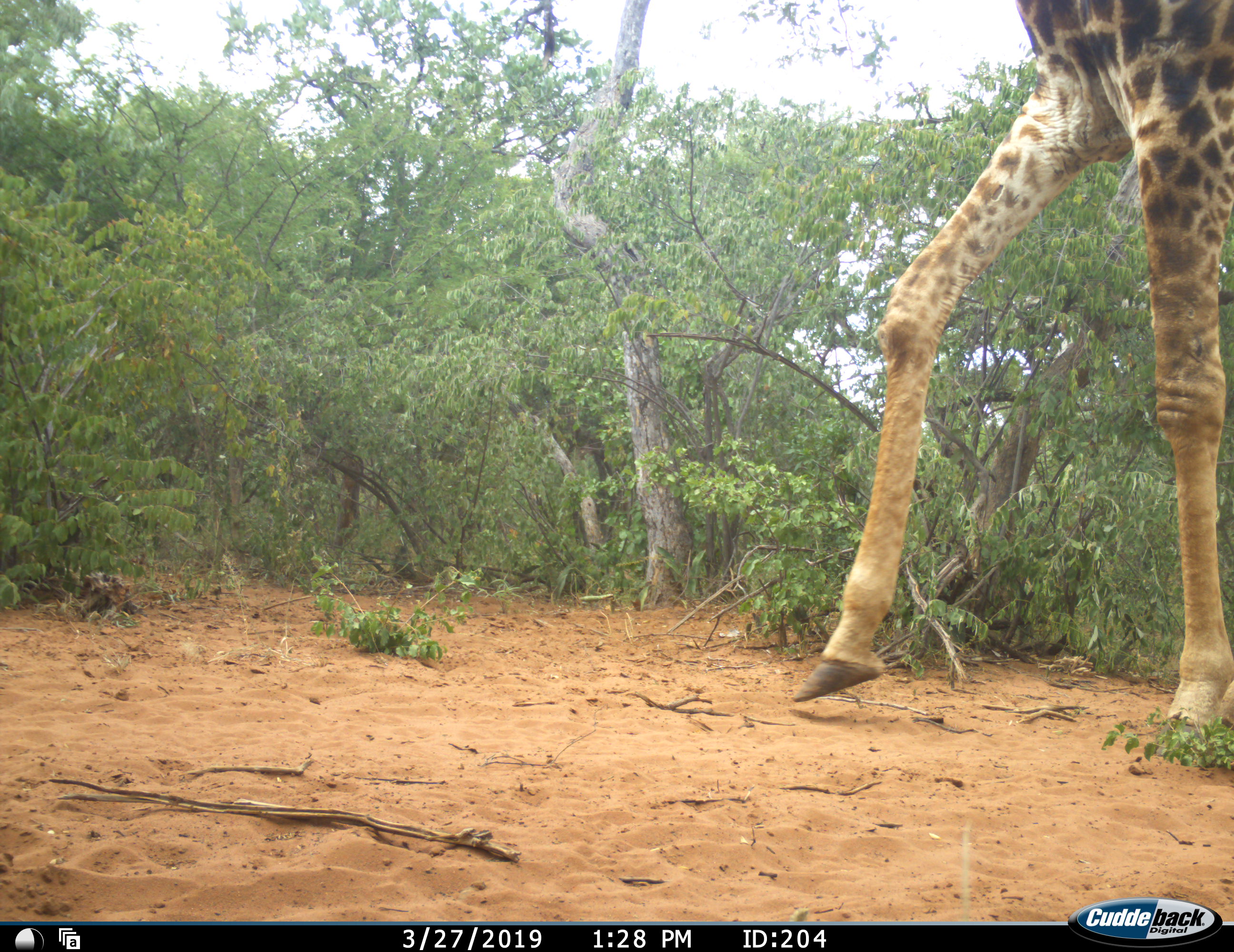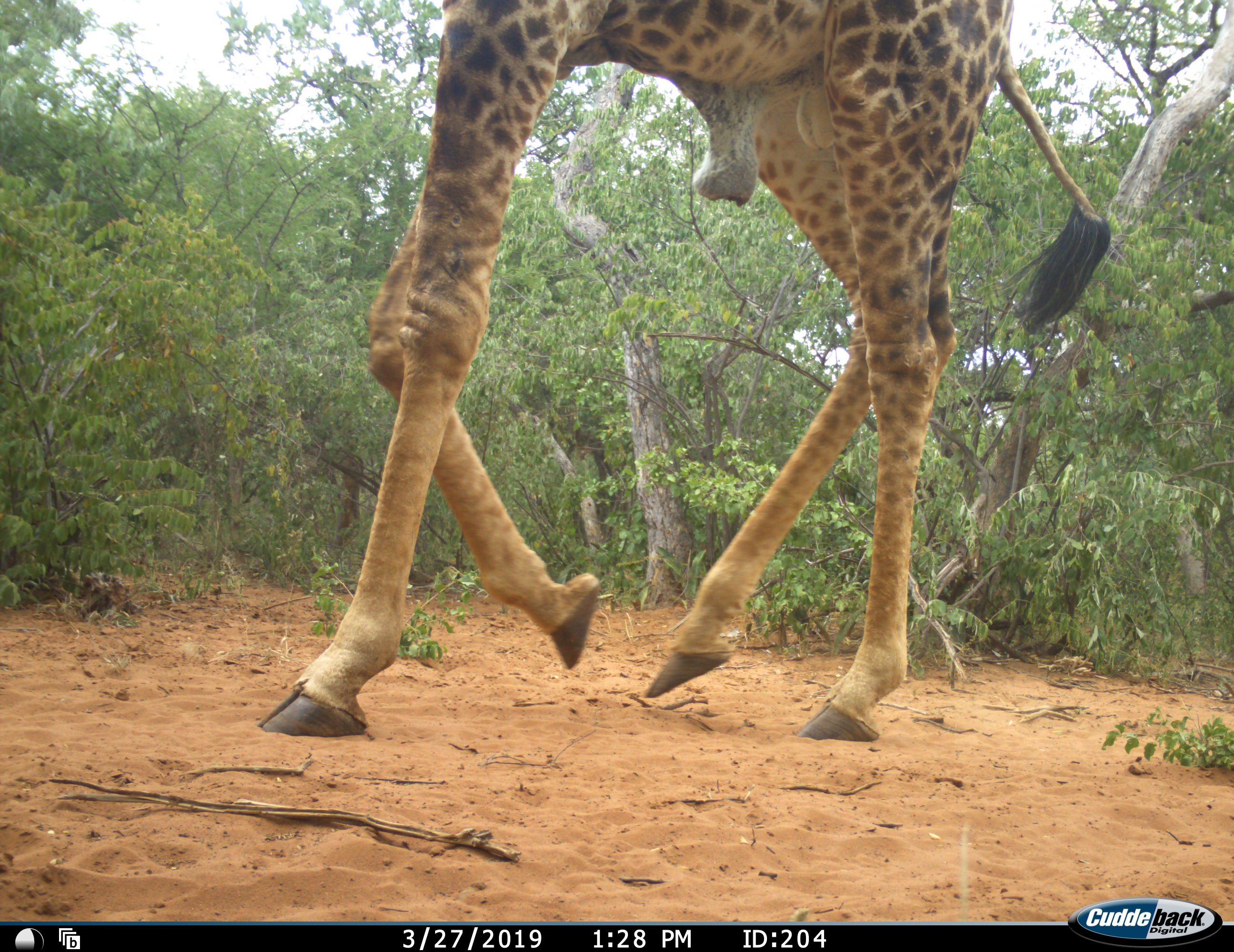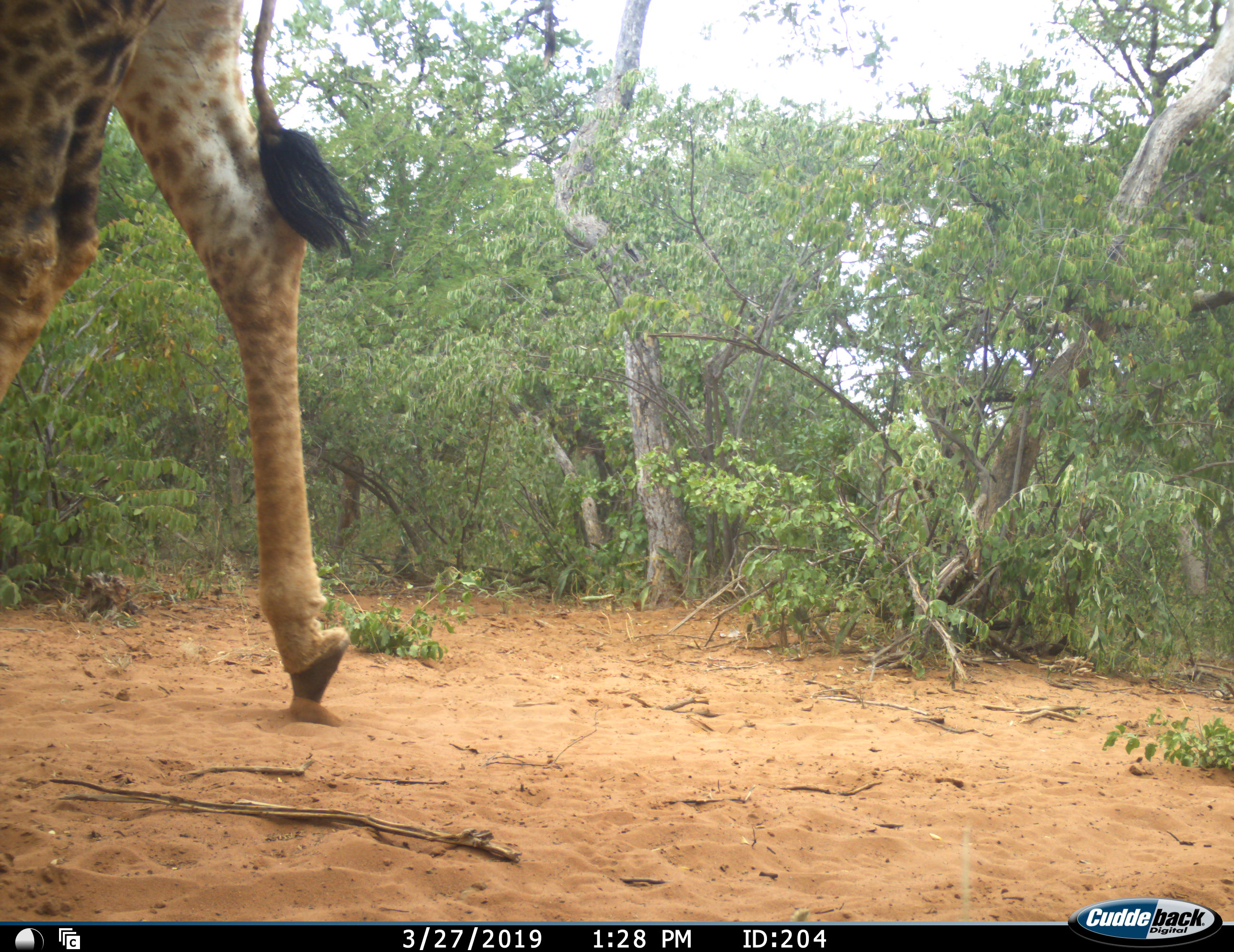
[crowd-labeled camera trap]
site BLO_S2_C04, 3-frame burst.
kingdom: Animalia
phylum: Chordata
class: Mammalia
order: Artiodactyla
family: Giraffidae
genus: Giraffa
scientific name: Giraffa camelopardalis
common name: giraffe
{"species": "giraffe (Giraffa camelopardalis)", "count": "1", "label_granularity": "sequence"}